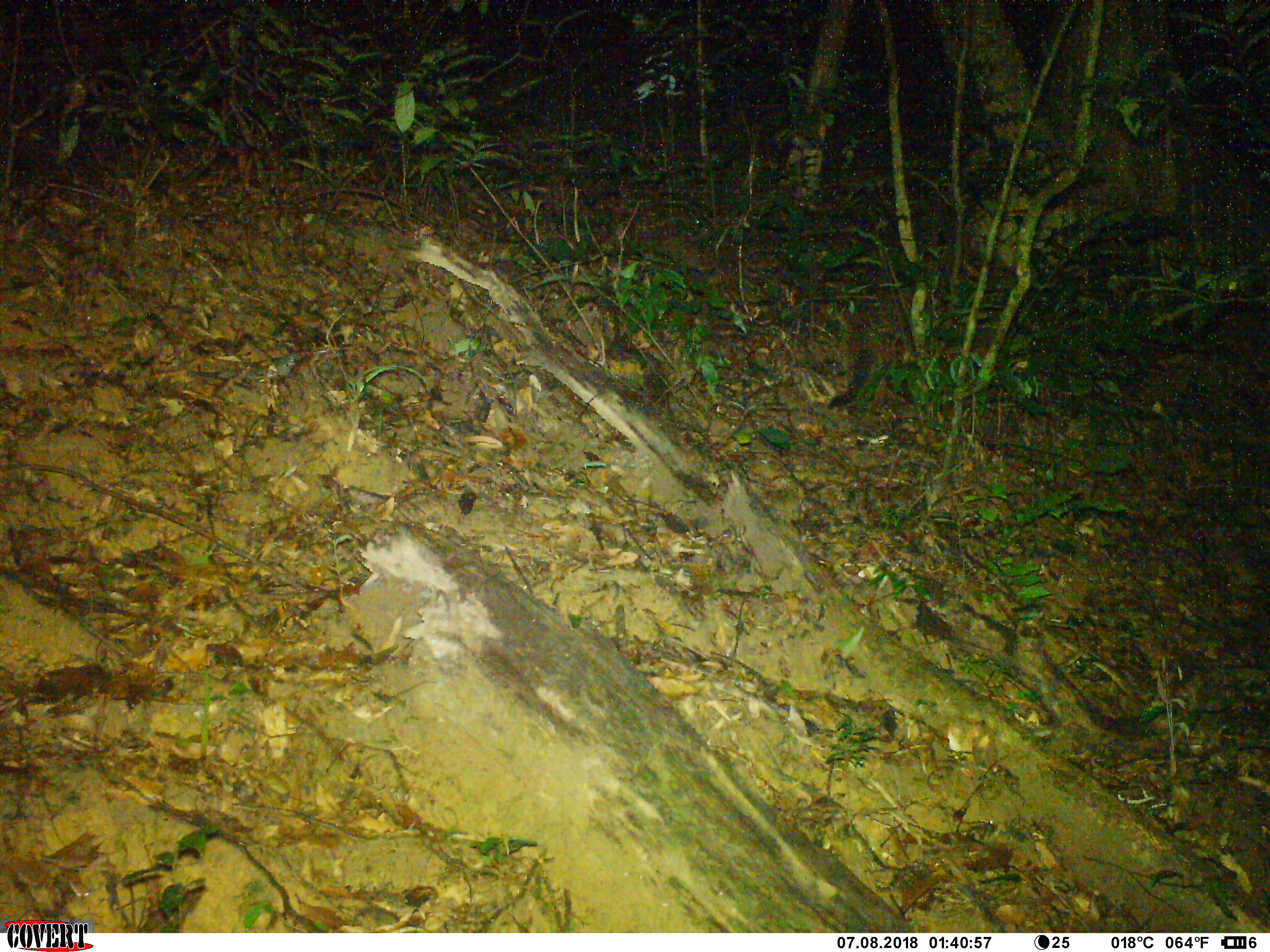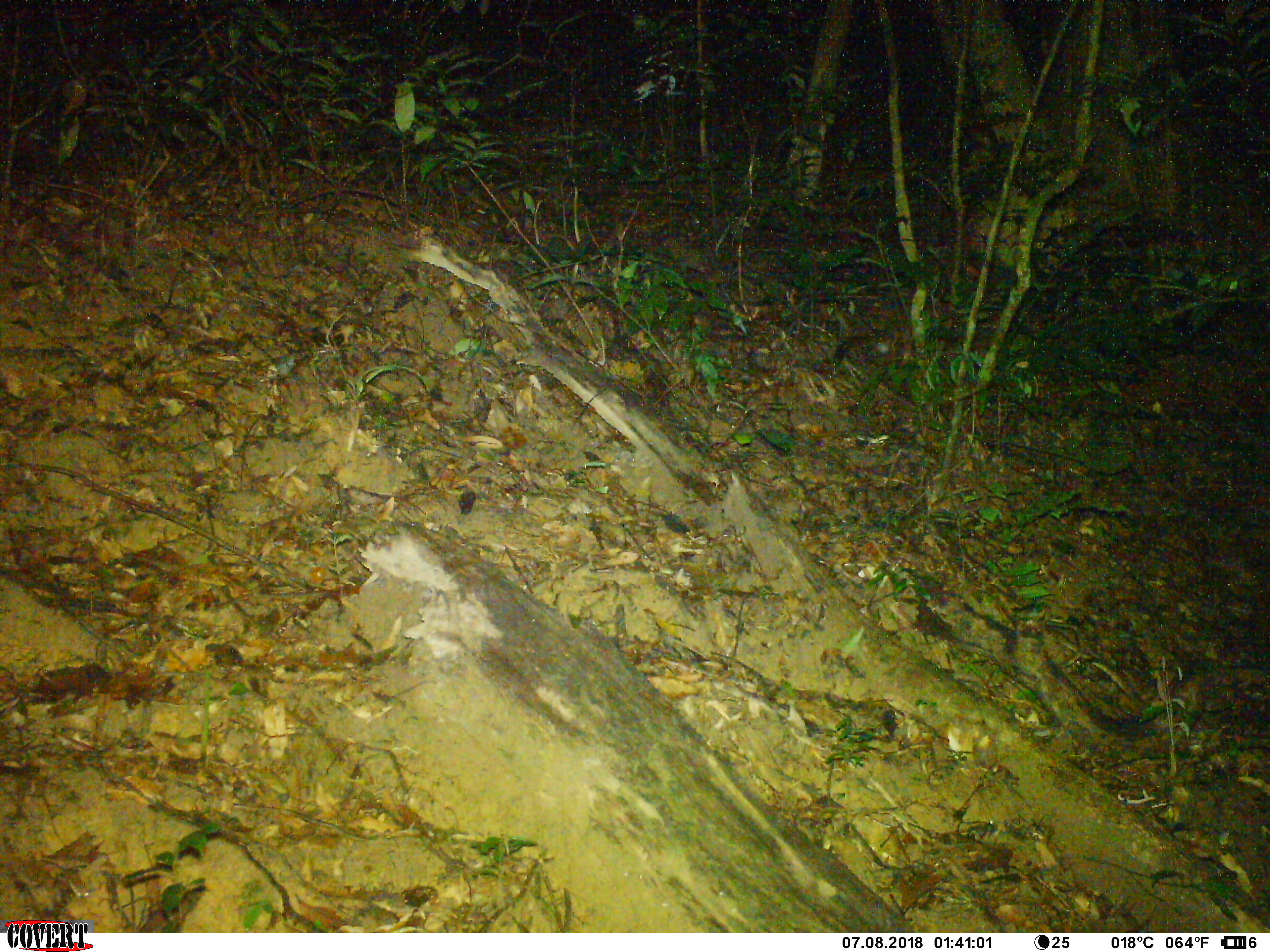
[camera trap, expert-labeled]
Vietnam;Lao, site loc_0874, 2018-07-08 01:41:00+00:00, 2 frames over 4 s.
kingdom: Animalia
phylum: Chordata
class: Mammalia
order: Carnivora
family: Viverridae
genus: Paguma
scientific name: Paguma larvata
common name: masked palm civet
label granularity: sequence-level